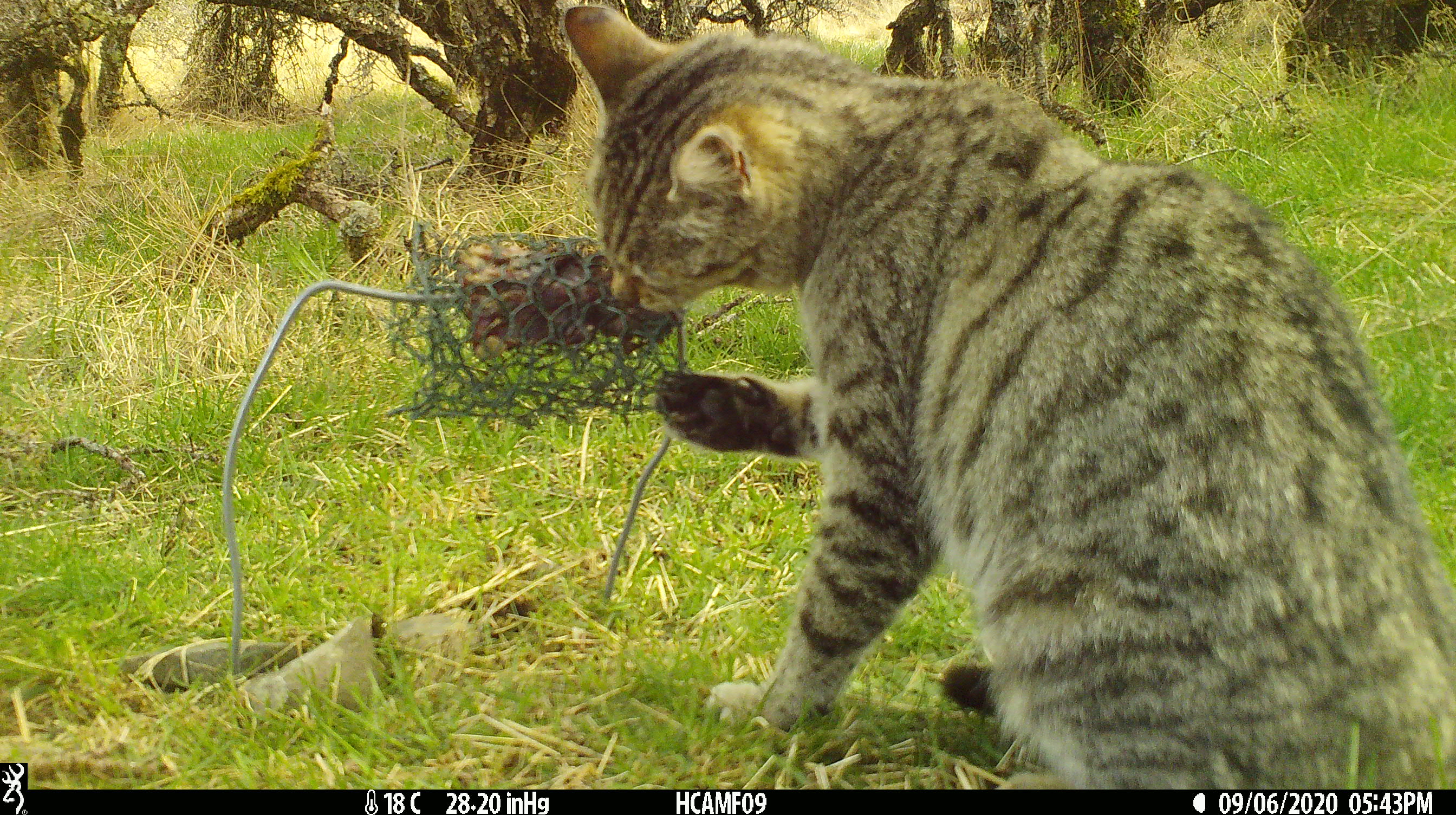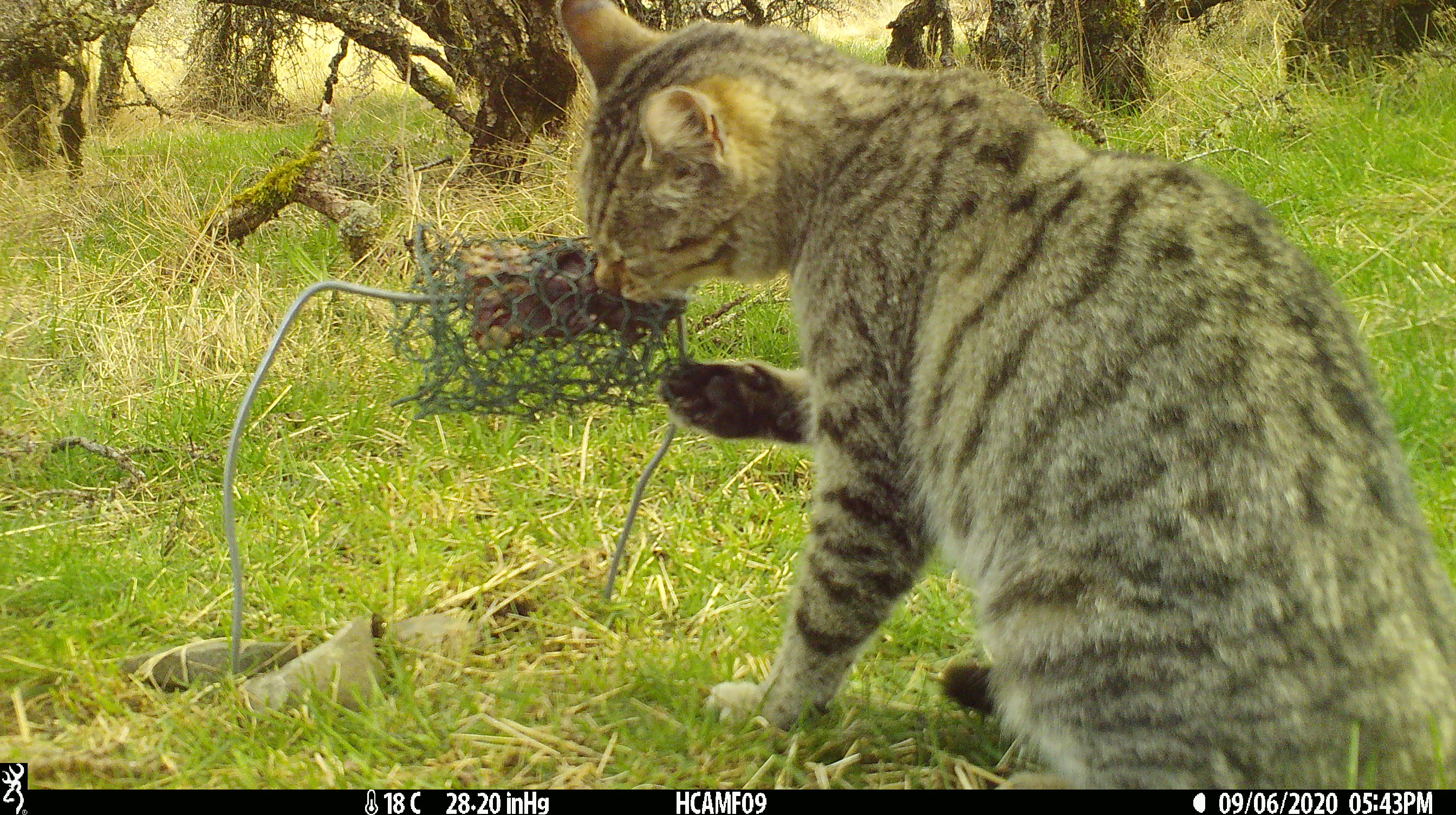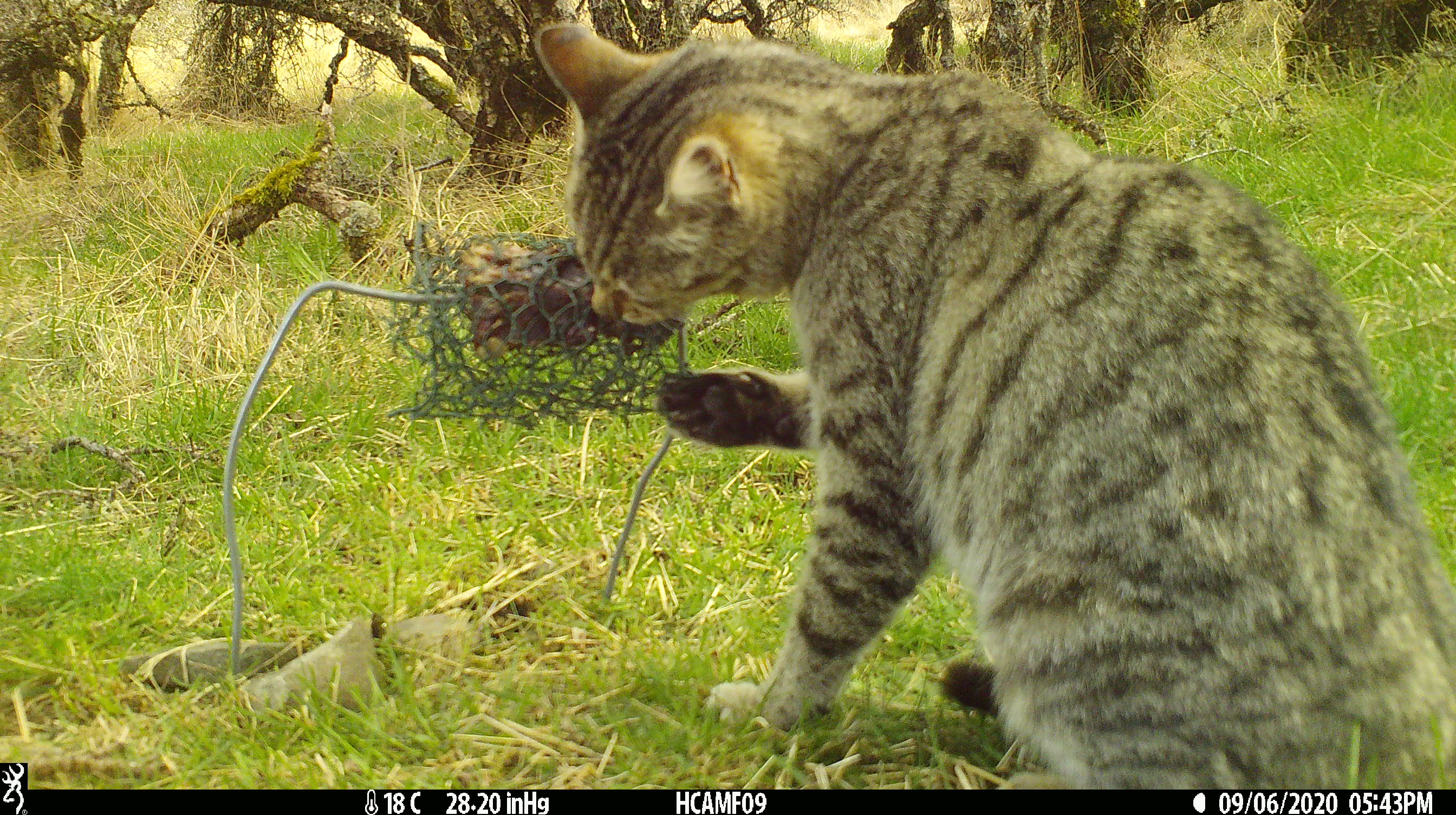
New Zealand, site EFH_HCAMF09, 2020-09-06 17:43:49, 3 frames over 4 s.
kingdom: Animalia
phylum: Chordata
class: Mammalia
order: Carnivora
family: Felidae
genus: Felis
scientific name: Felis catus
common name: domestic cat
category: cat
Cat (domestic cat) (Felis catus).